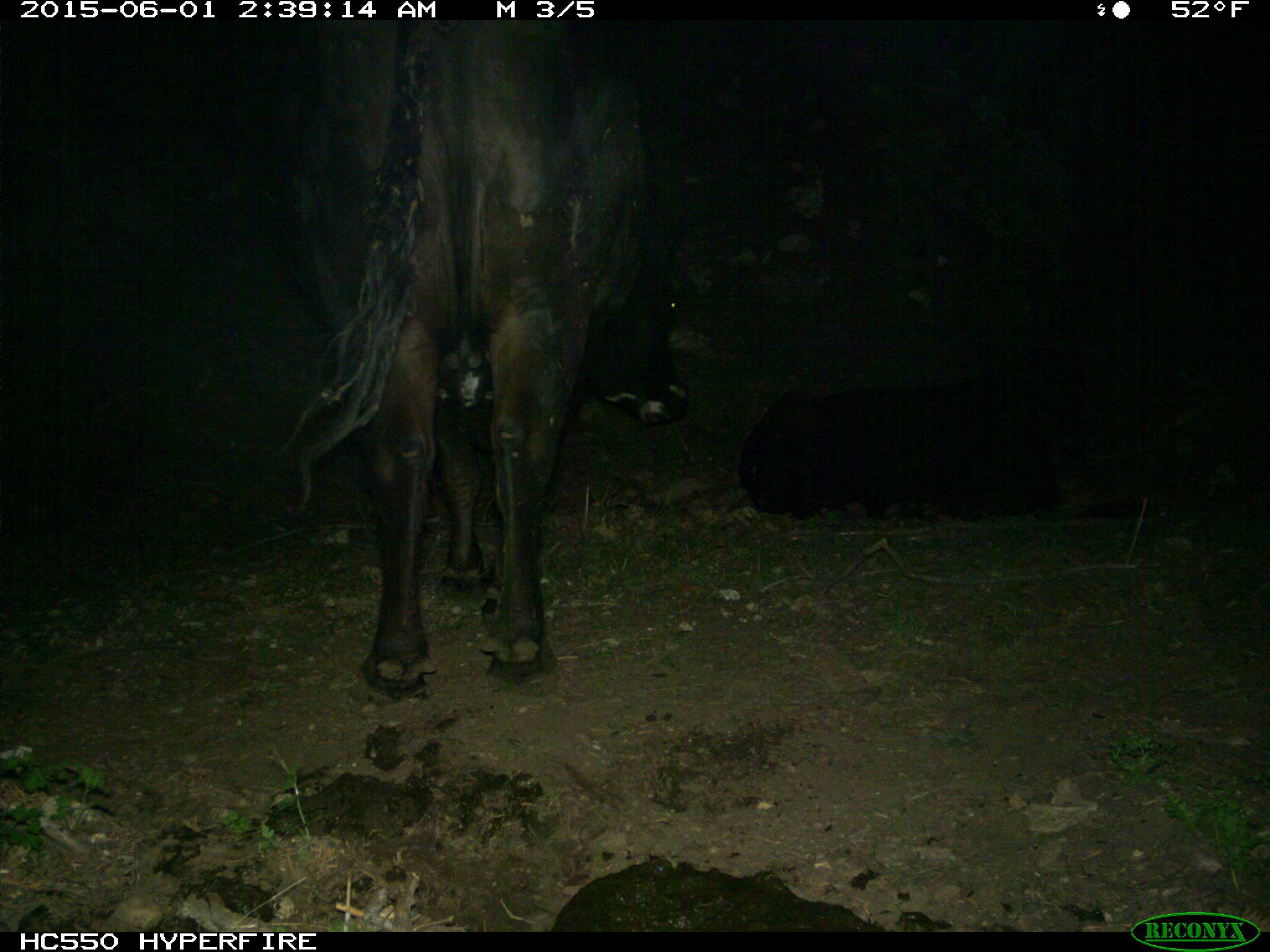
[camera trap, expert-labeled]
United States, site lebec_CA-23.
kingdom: Animalia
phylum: Chordata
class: Mammalia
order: Artiodactyla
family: Bovidae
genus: Bos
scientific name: Bos taurus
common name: domestic cow